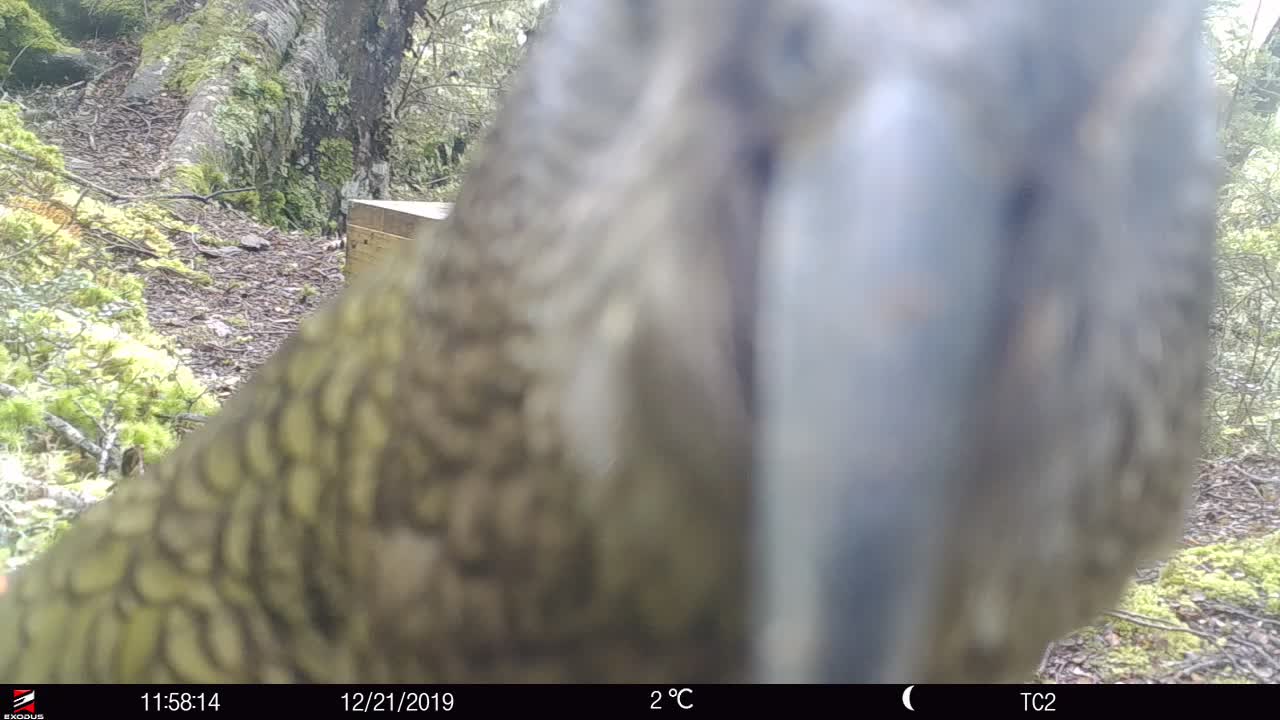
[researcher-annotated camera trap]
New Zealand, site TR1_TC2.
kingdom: Animalia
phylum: Chordata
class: Aves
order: Psittaciformes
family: Strigopidae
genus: Nestor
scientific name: Nestor notabilis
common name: kea